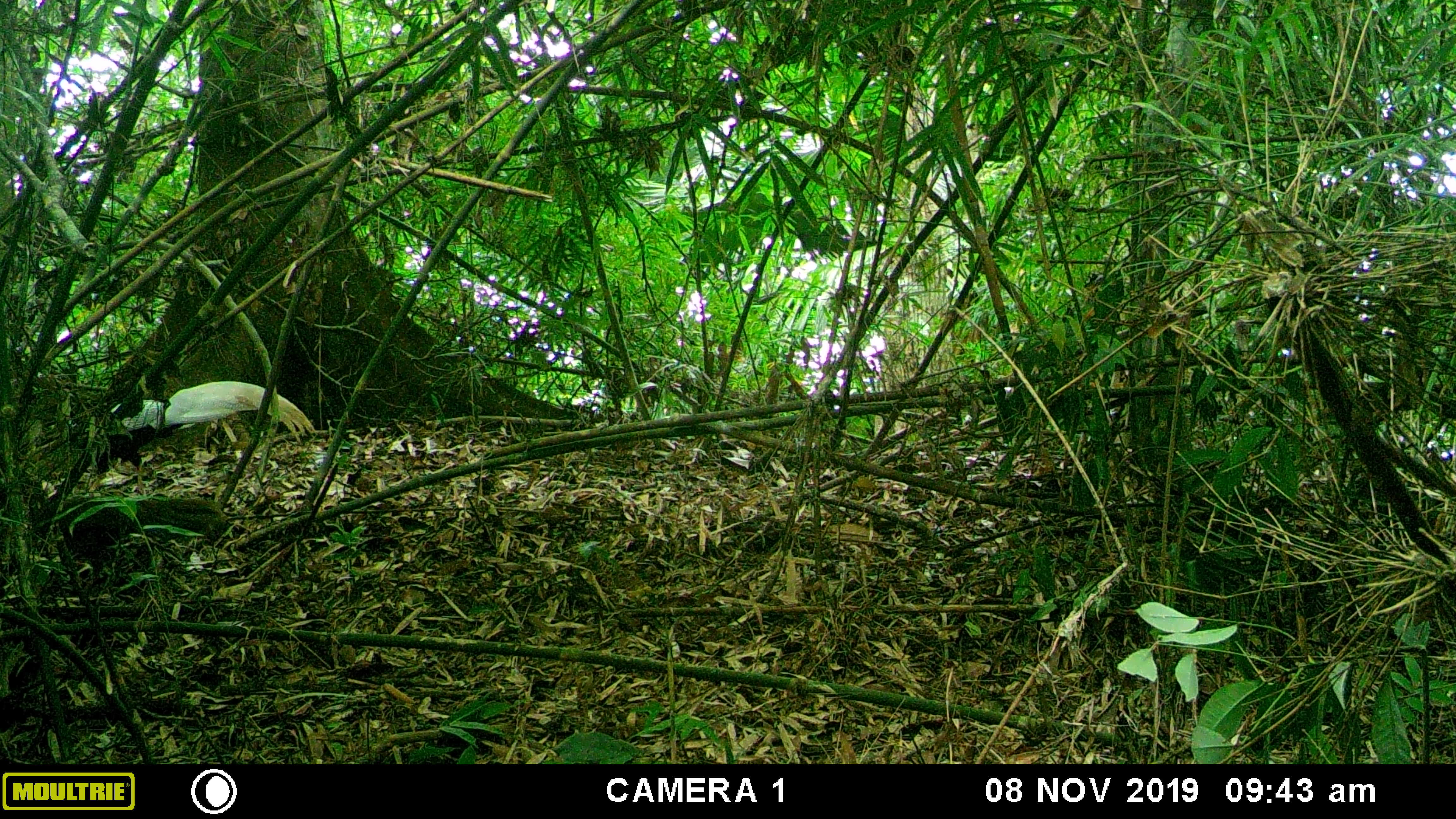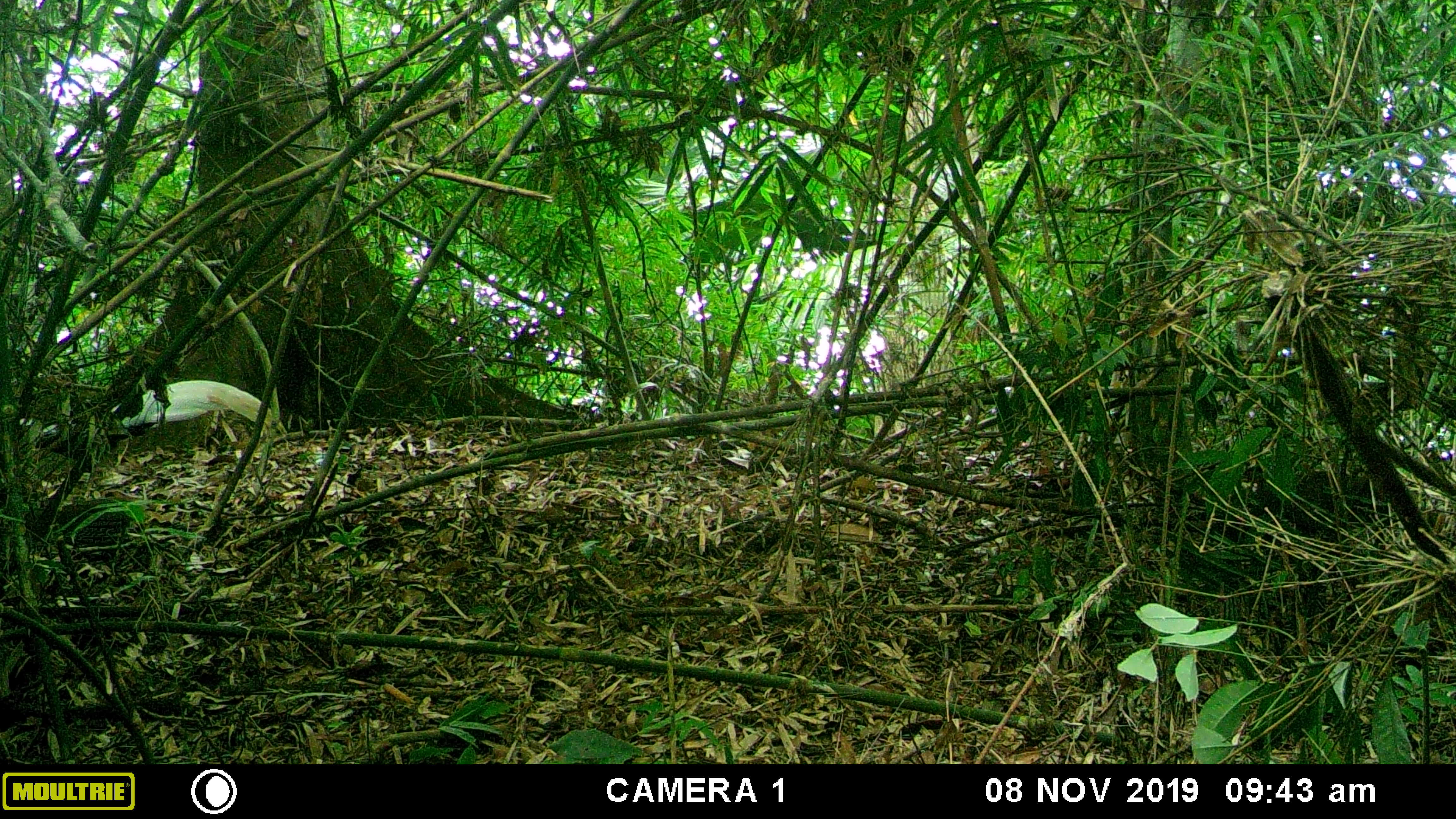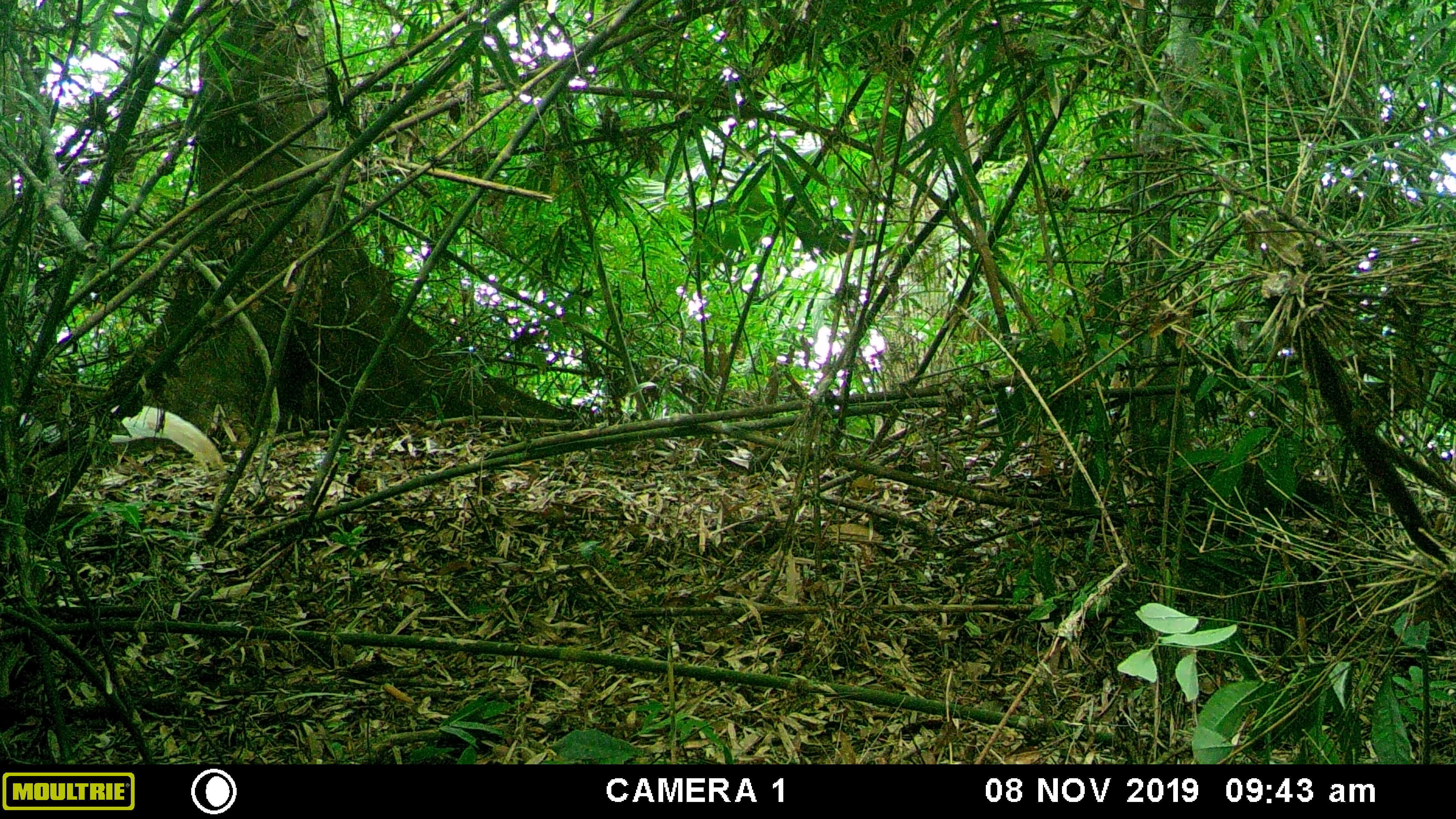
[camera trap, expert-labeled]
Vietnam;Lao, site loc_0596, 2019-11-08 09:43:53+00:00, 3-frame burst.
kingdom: Animalia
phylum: Chordata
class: Aves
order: Galliformes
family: Phasianidae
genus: Lophura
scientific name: Lophura nycthemera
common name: silver pheasant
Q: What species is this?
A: Silver pheasant (Lophura nycthemera).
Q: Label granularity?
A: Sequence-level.